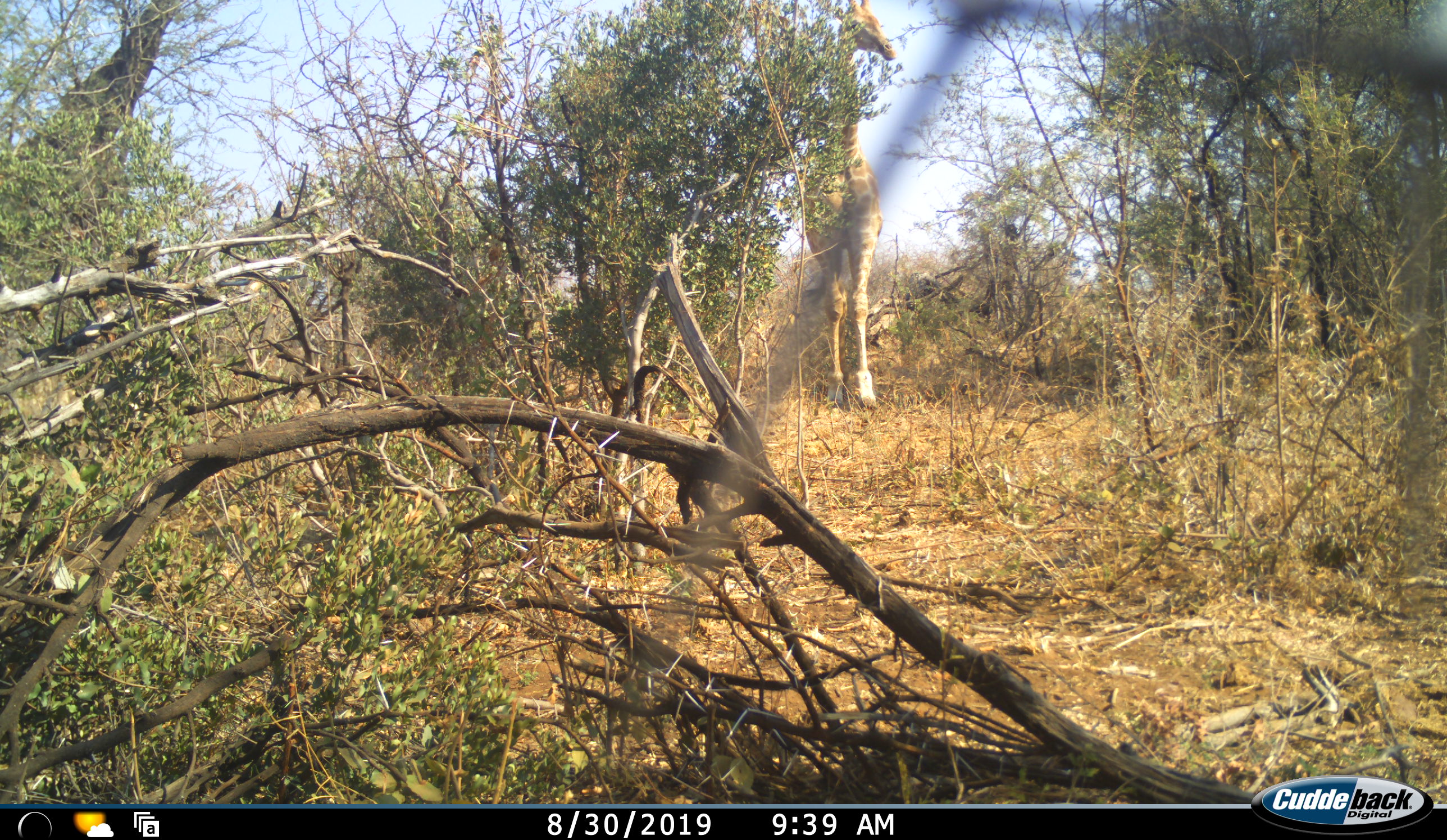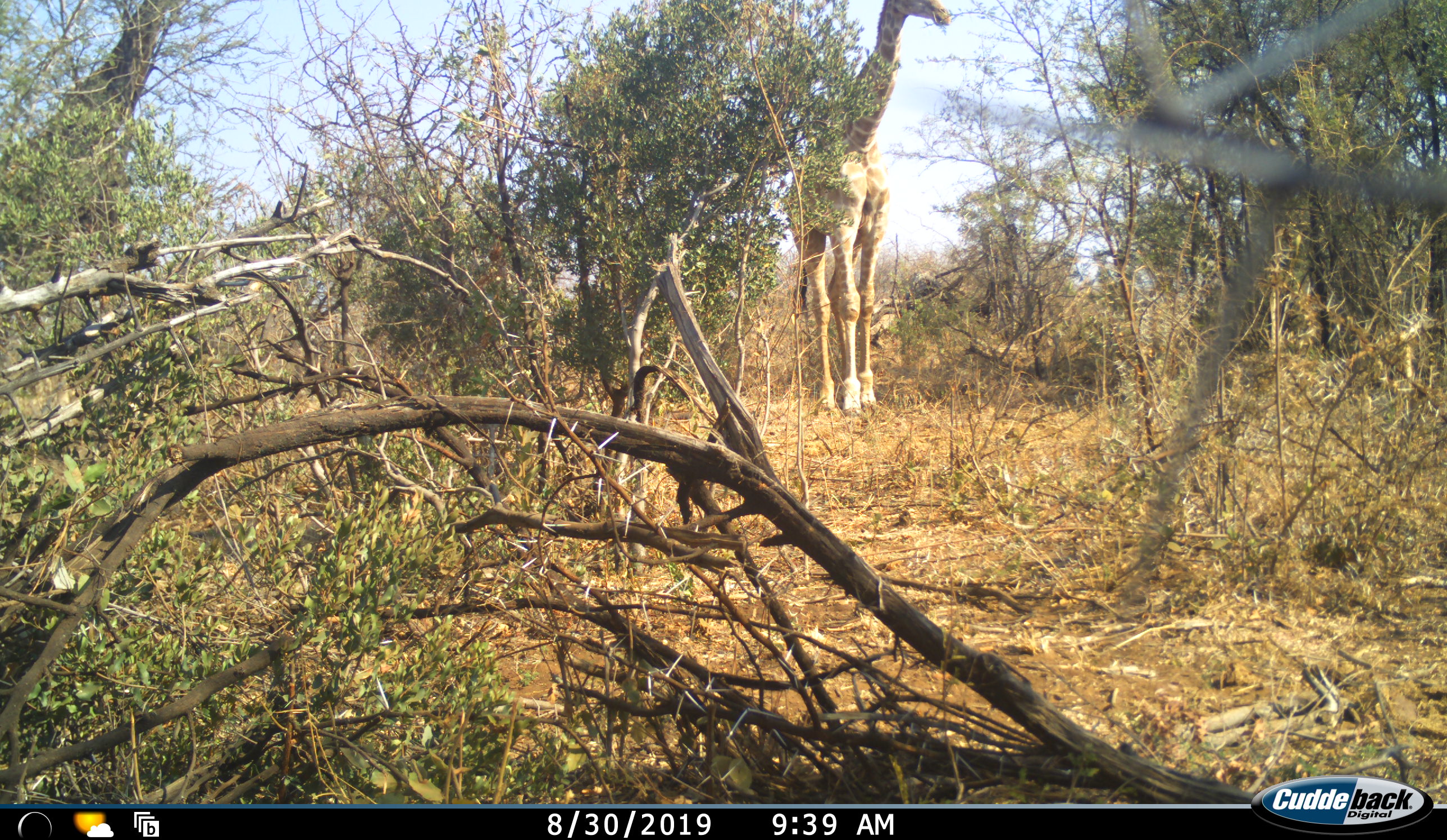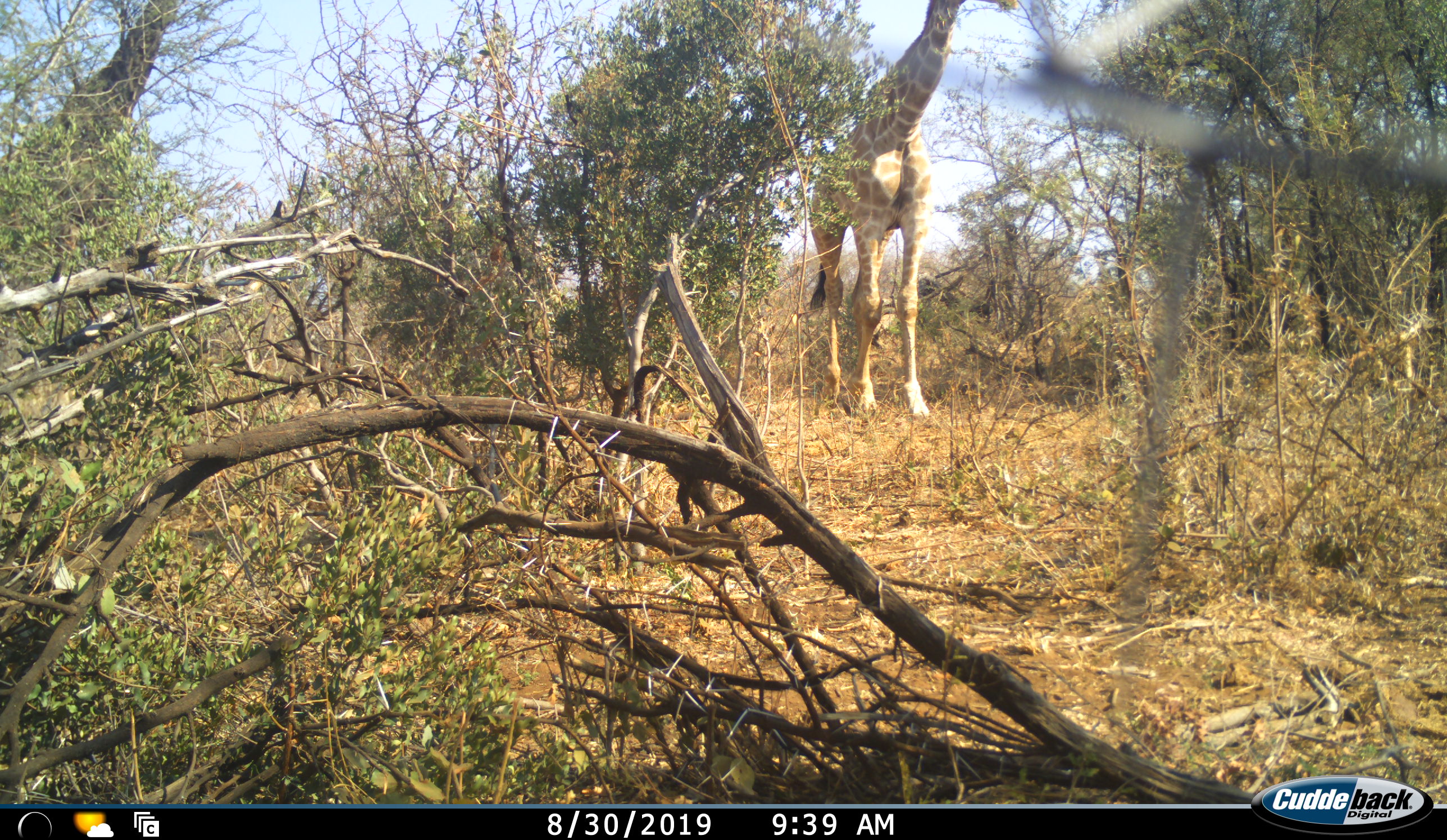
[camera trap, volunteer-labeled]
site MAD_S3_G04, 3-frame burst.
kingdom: Animalia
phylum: Chordata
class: Mammalia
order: Artiodactyla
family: Giraffidae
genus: Giraffa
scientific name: Giraffa camelopardalis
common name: giraffe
Giraffe (Giraffa camelopardalis), count 1. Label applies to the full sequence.